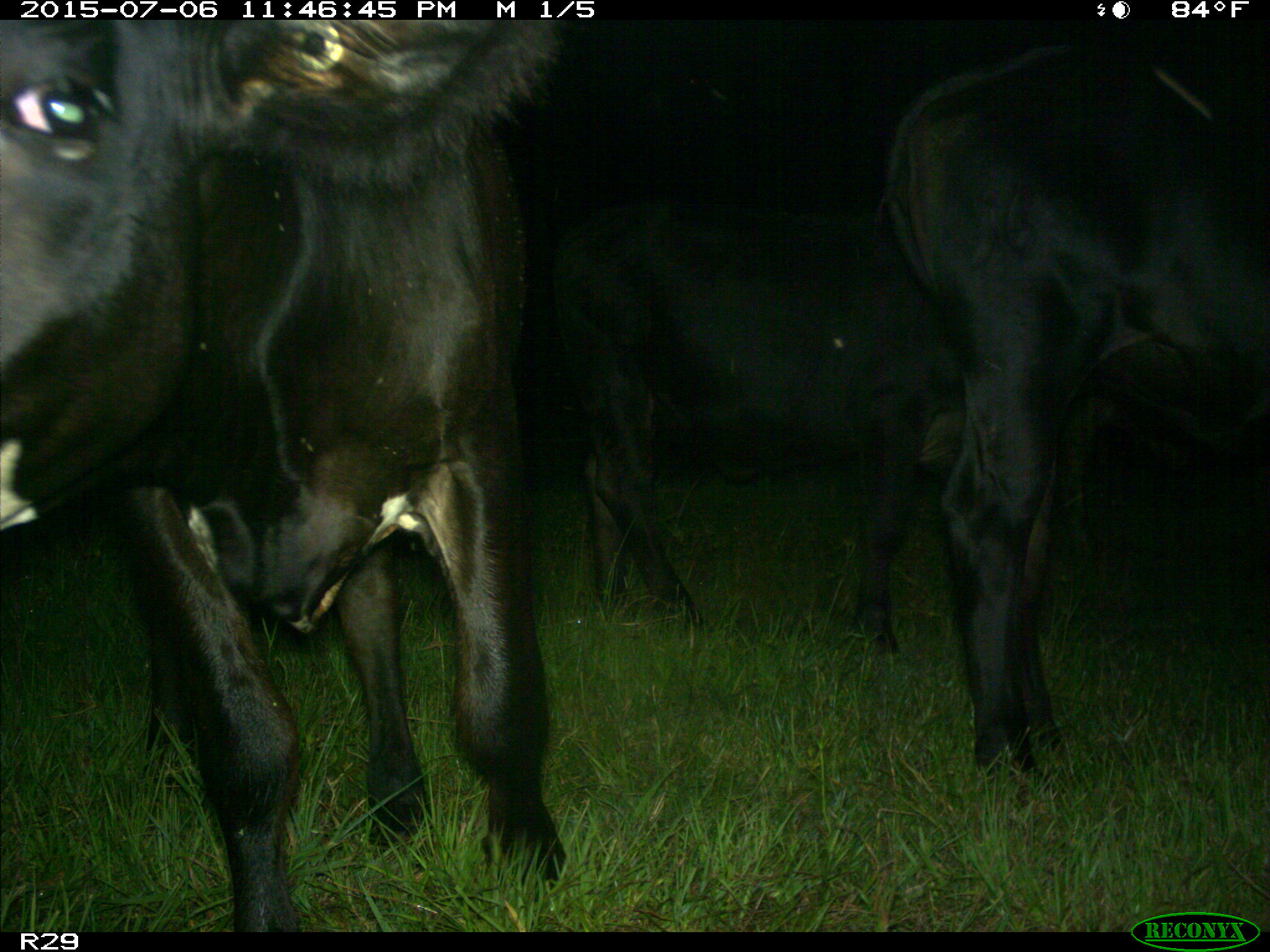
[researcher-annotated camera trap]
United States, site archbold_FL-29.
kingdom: Animalia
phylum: Chordata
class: Mammalia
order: Artiodactyla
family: Bovidae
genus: Bos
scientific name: Bos taurus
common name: domestic cow